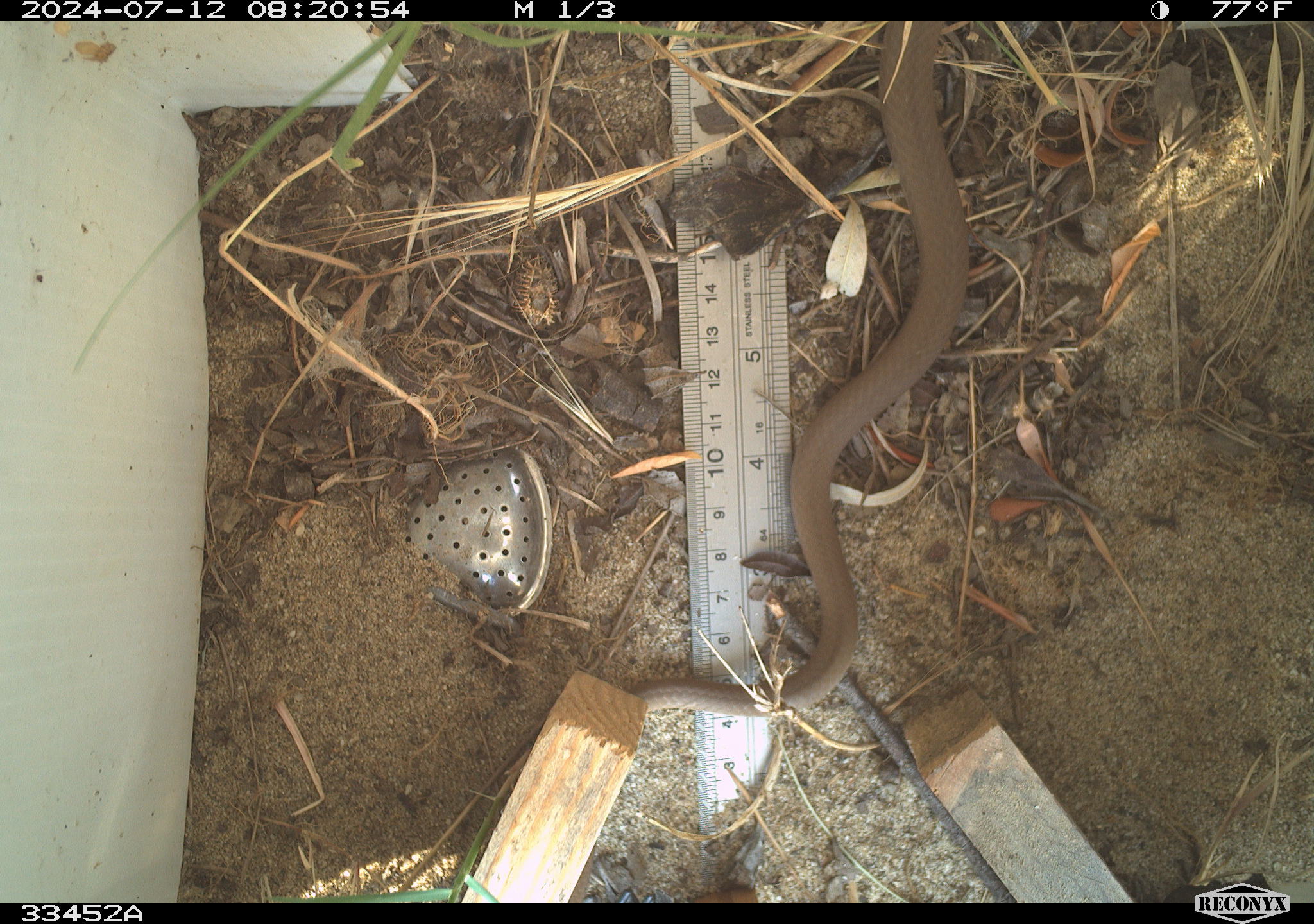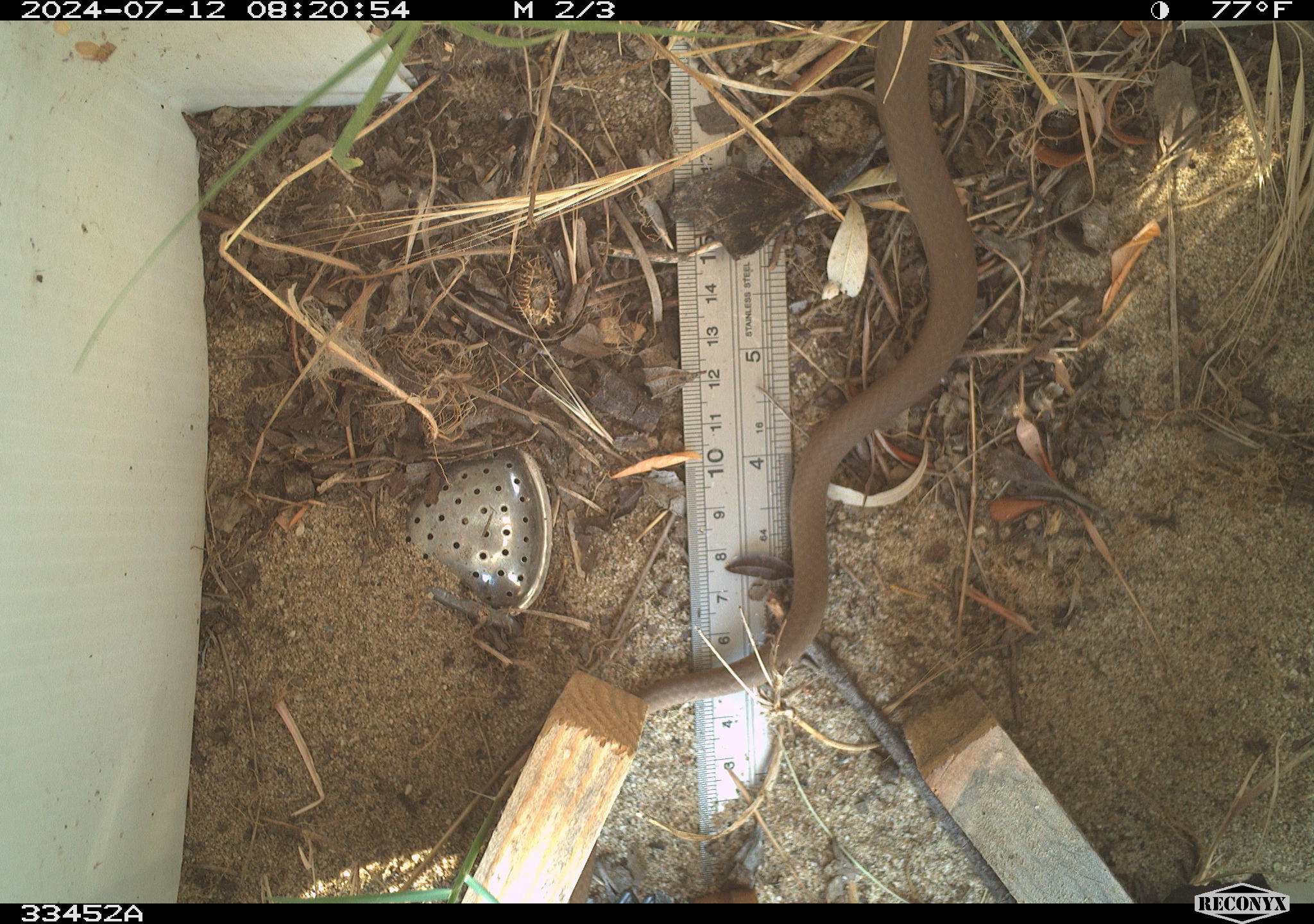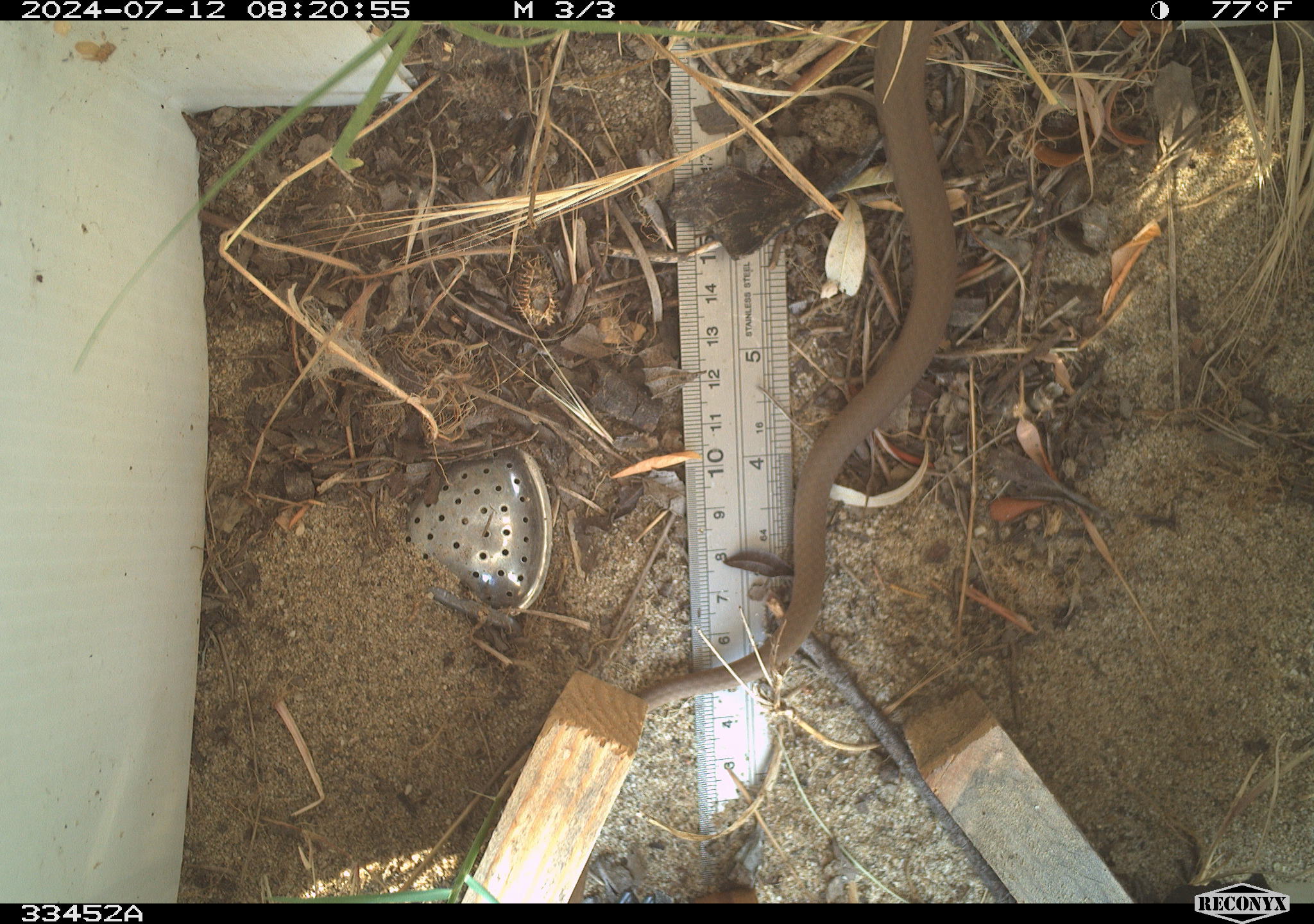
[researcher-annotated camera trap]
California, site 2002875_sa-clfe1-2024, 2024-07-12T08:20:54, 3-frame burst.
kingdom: Animalia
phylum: Chordata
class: Reptilia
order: Squamata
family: Colubridae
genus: Coluber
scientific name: Coluber constrictor mormon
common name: western yellow-bellied racer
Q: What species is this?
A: Western yellow-bellied racer (Coluber constrictor mormon).